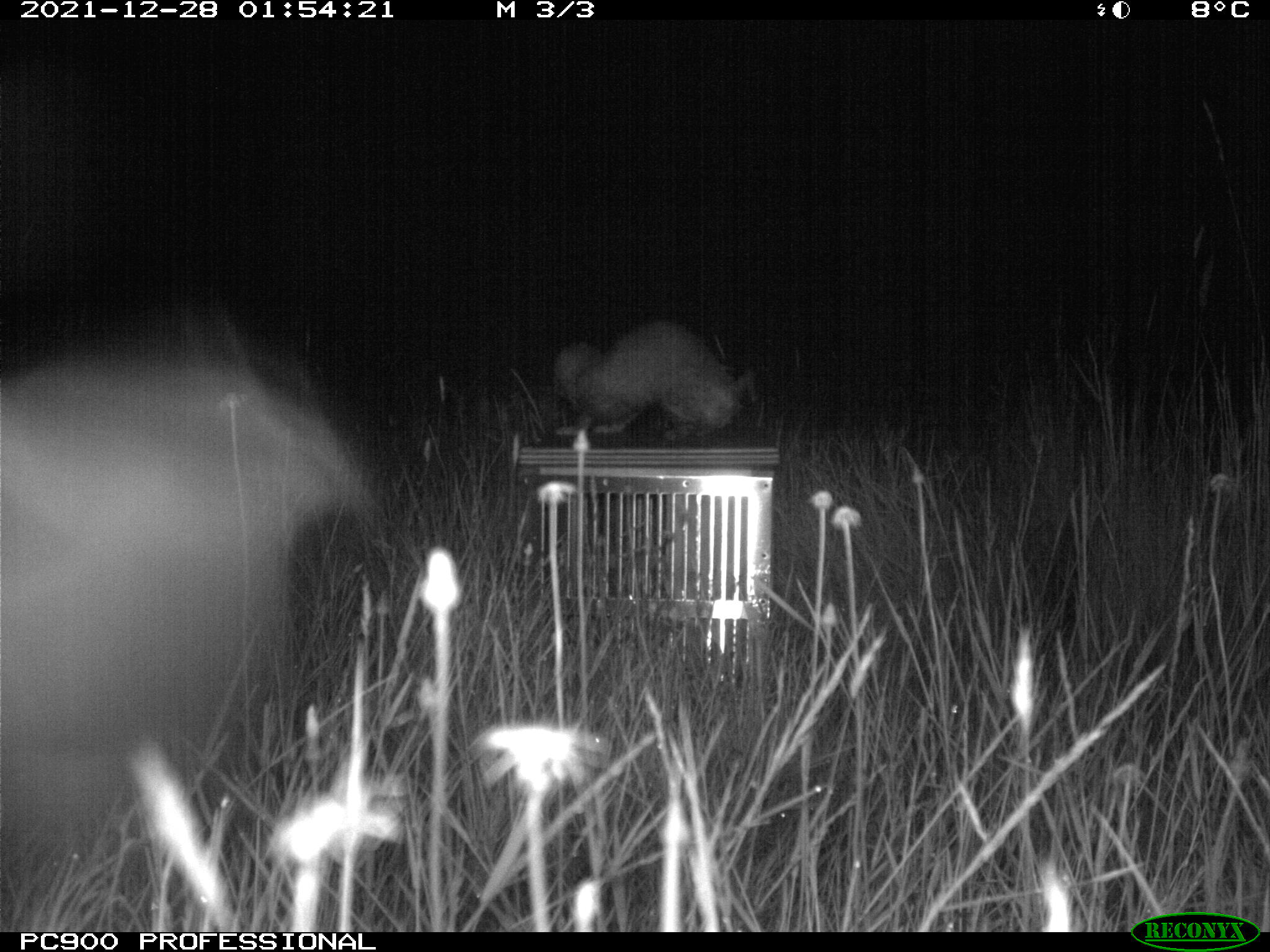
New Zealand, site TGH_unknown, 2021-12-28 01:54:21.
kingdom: Animalia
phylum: Chordata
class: Mammalia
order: Carnivora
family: Mustelidae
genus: Mustela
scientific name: Mustela furo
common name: ferret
Ferret (Mustela furo).